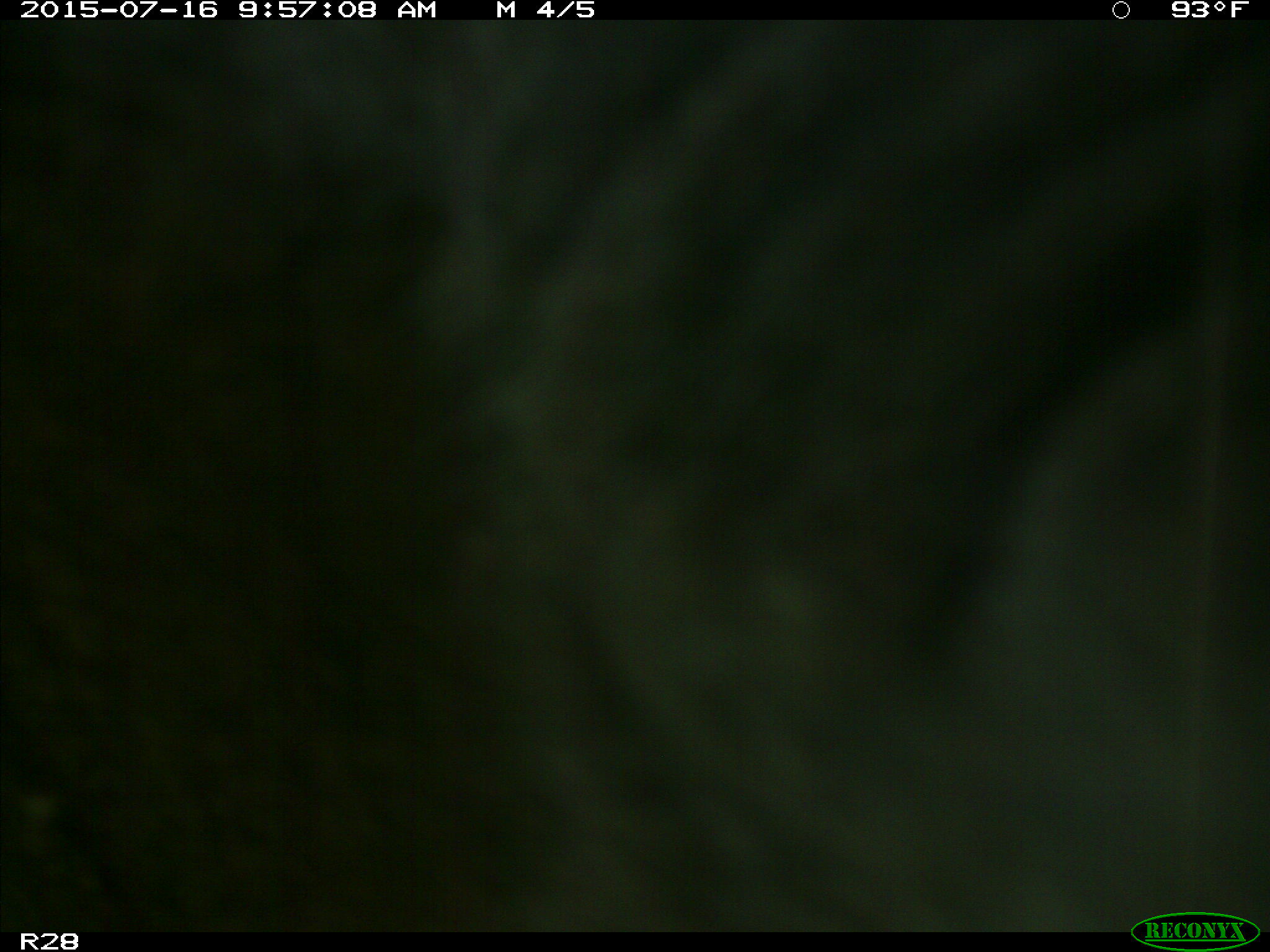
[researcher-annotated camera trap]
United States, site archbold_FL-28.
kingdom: Animalia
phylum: Chordata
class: Mammalia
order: Artiodactyla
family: Bovidae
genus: Bos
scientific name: Bos taurus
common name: domestic cow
Bos taurus (domestic cow).